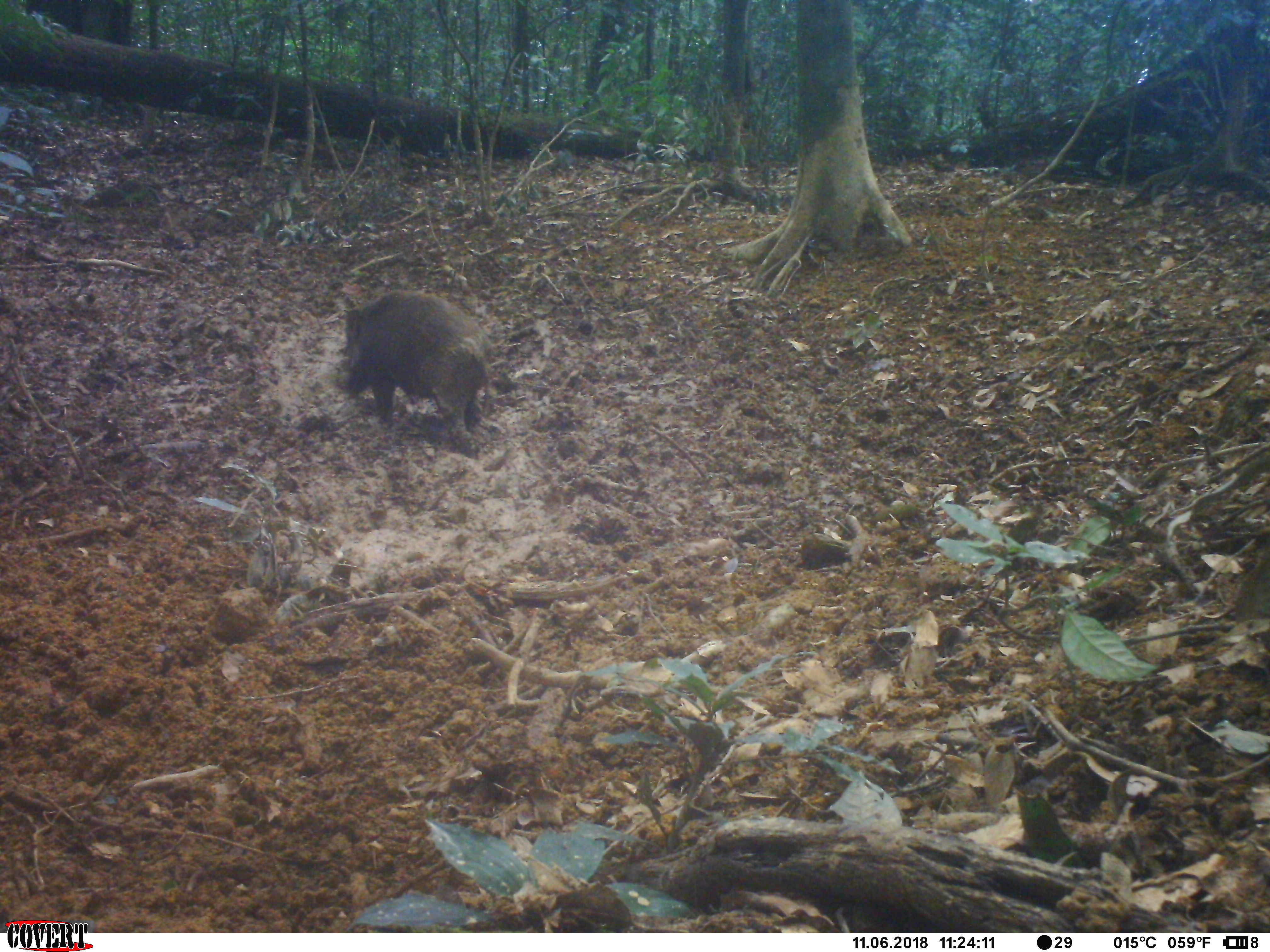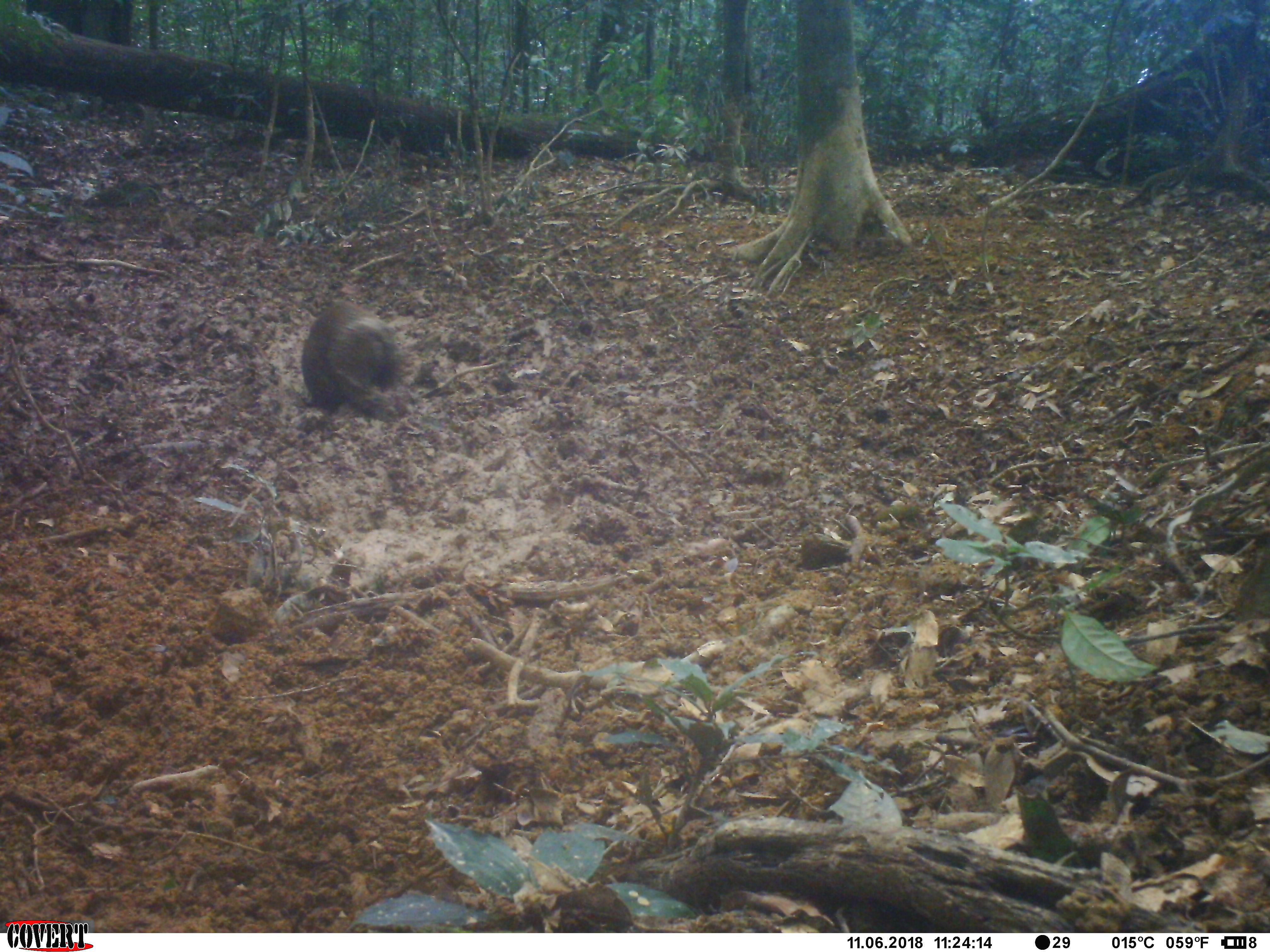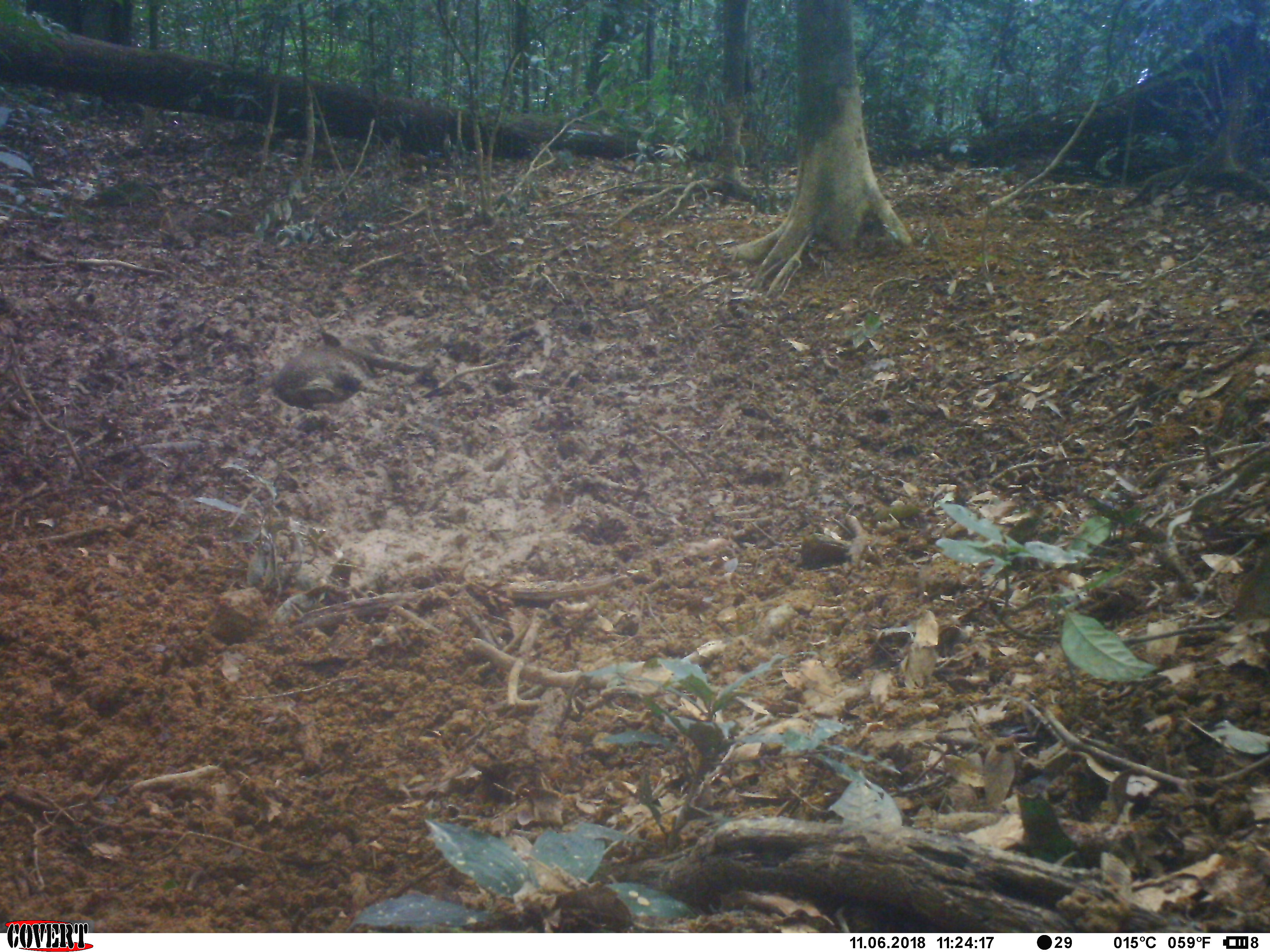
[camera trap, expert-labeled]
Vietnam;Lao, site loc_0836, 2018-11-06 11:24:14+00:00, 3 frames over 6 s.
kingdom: Animalia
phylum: Chordata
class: Mammalia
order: Artiodactyla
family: Suidae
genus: Sus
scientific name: Sus scrofa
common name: eurasian wild pig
Eurasian wild pig (Sus scrofa). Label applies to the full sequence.